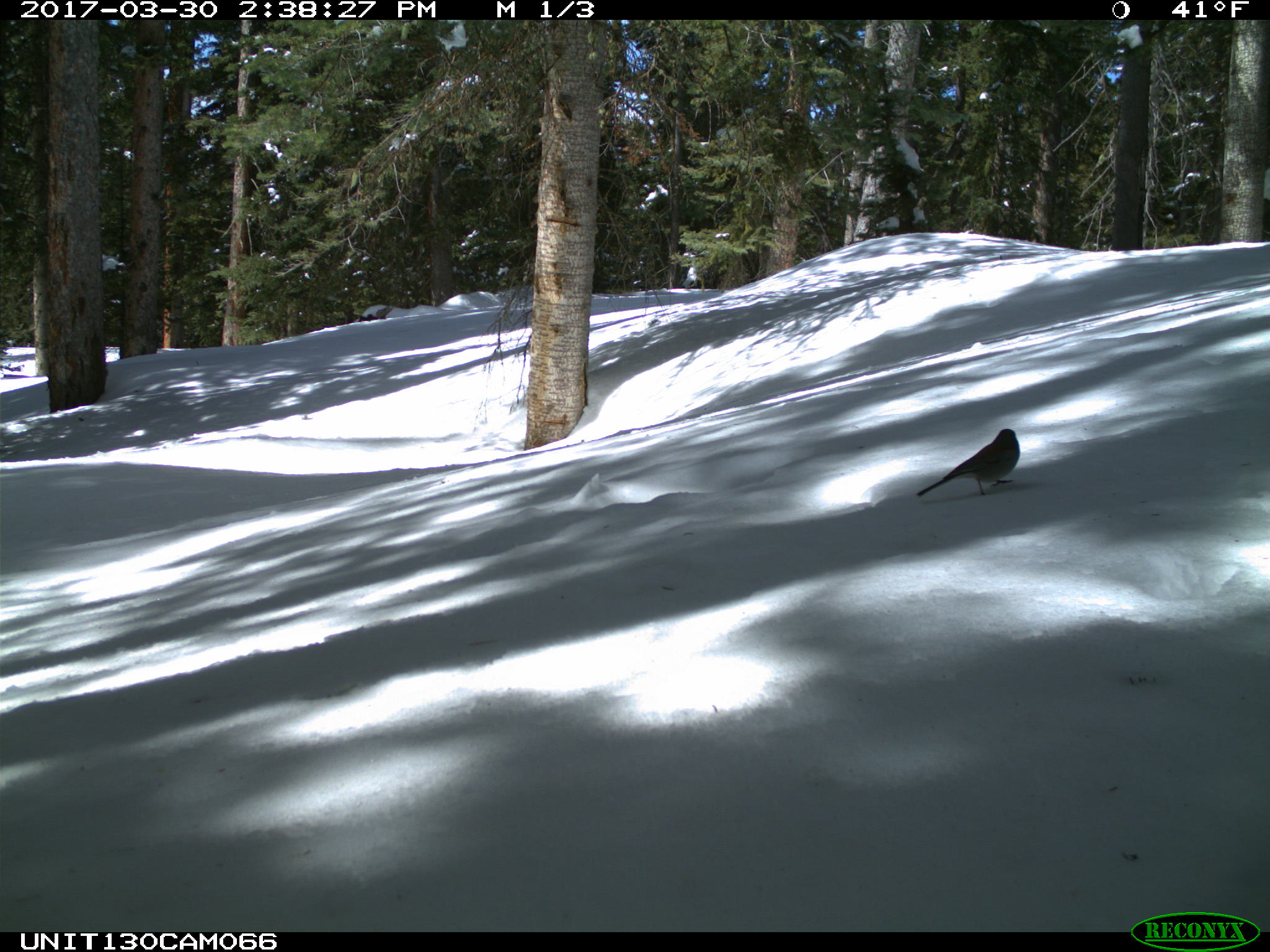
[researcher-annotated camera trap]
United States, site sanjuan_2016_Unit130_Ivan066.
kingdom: Animalia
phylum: Chordata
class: Aves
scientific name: Aves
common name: birds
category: unidentified bird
Unidentified bird (birds) (Aves).